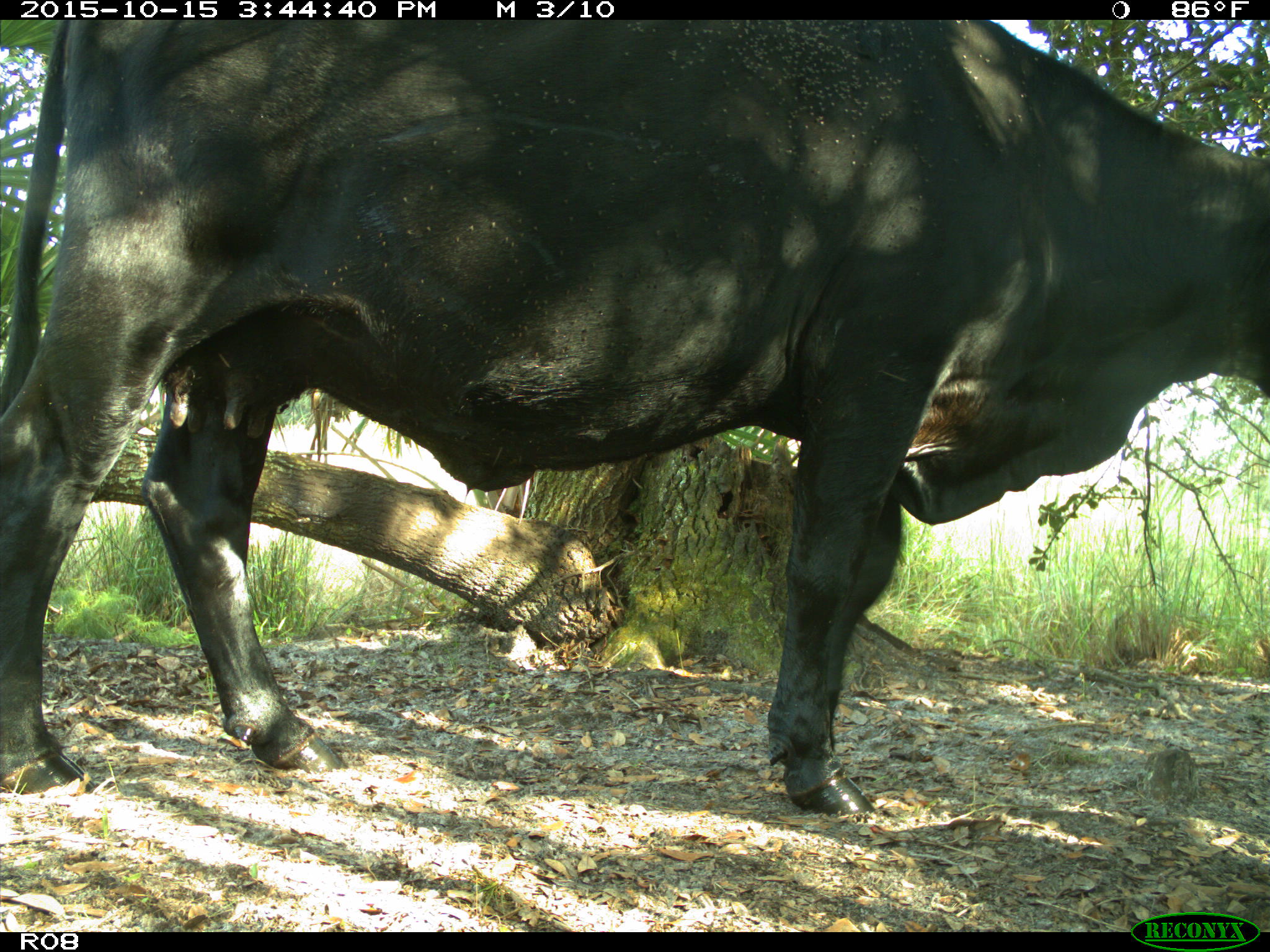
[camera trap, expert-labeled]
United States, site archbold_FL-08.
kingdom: Animalia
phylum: Chordata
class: Mammalia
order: Artiodactyla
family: Bovidae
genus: Bos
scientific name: Bos taurus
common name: domestic cow